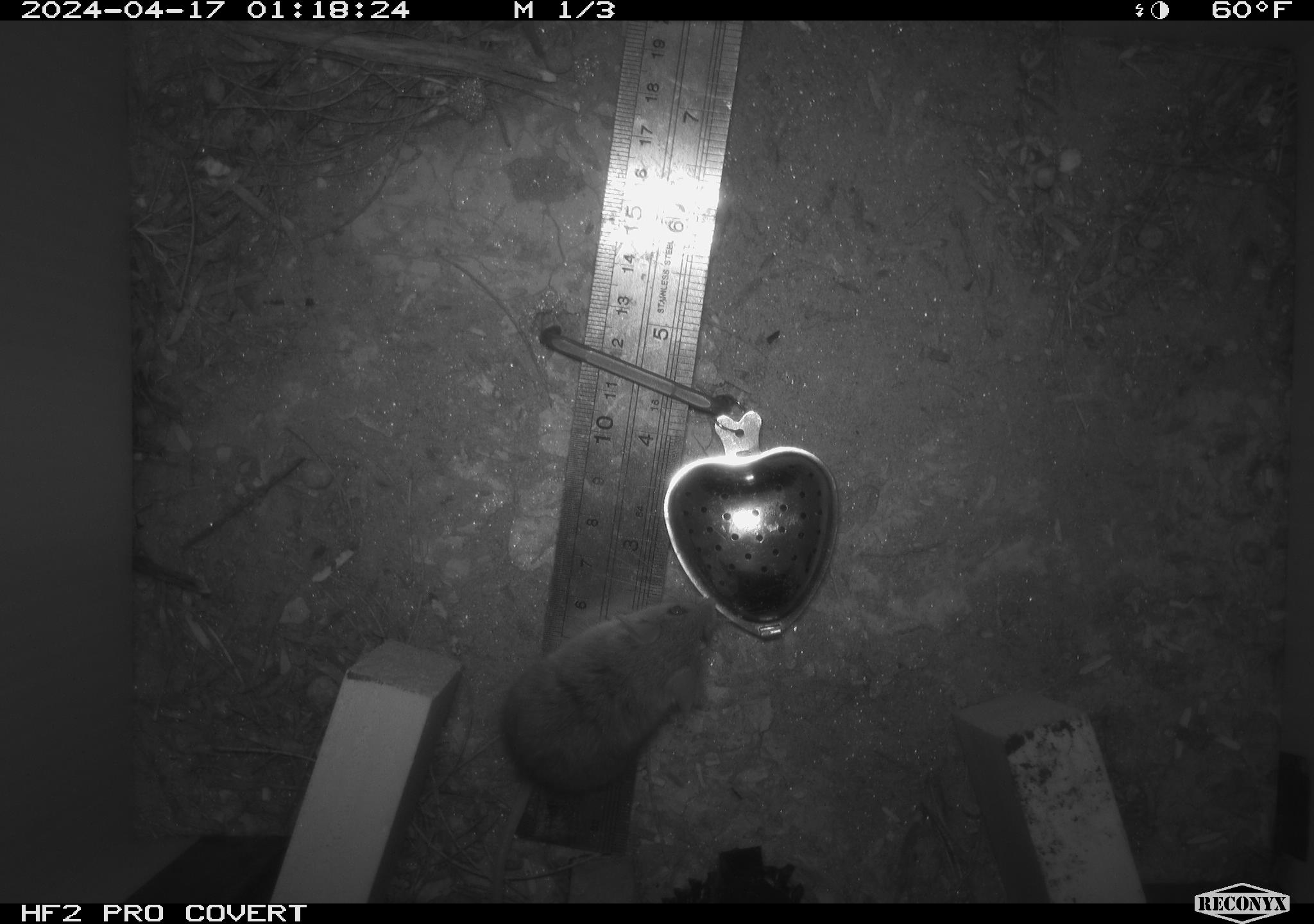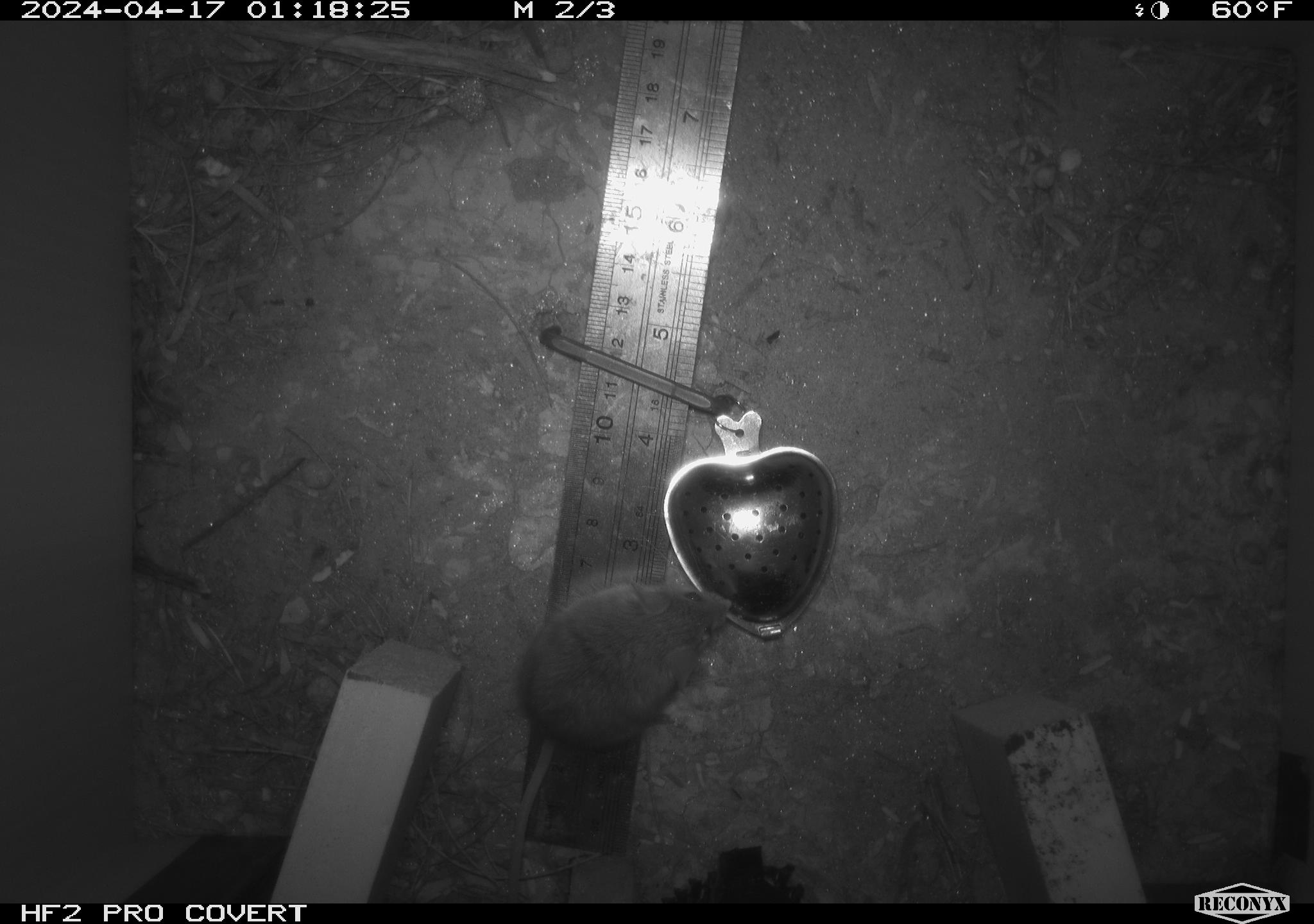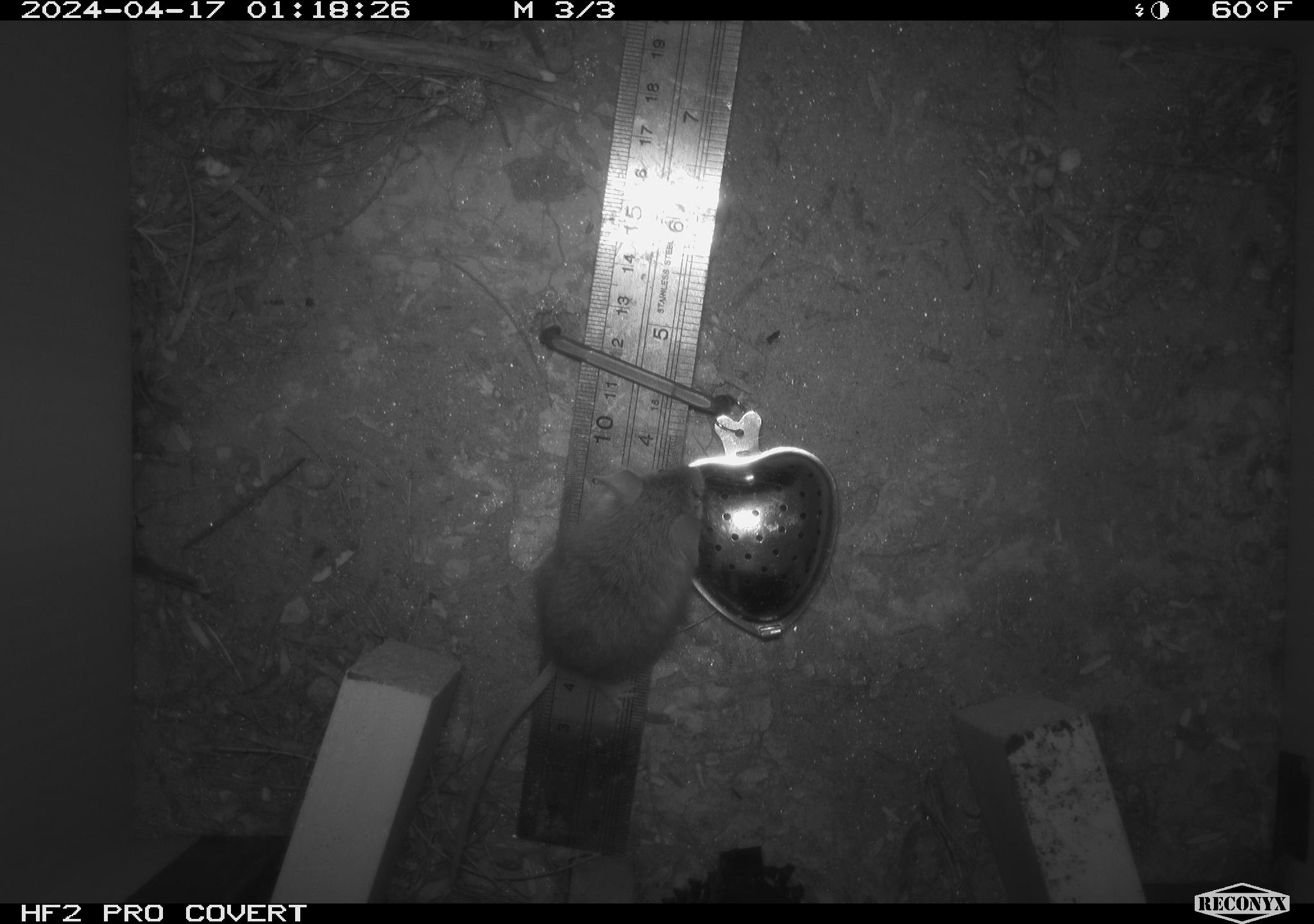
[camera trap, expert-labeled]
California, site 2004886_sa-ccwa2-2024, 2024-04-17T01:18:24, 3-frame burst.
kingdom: Animalia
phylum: Chordata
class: Mammalia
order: Rodentia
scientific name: Rodentia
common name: mouse species